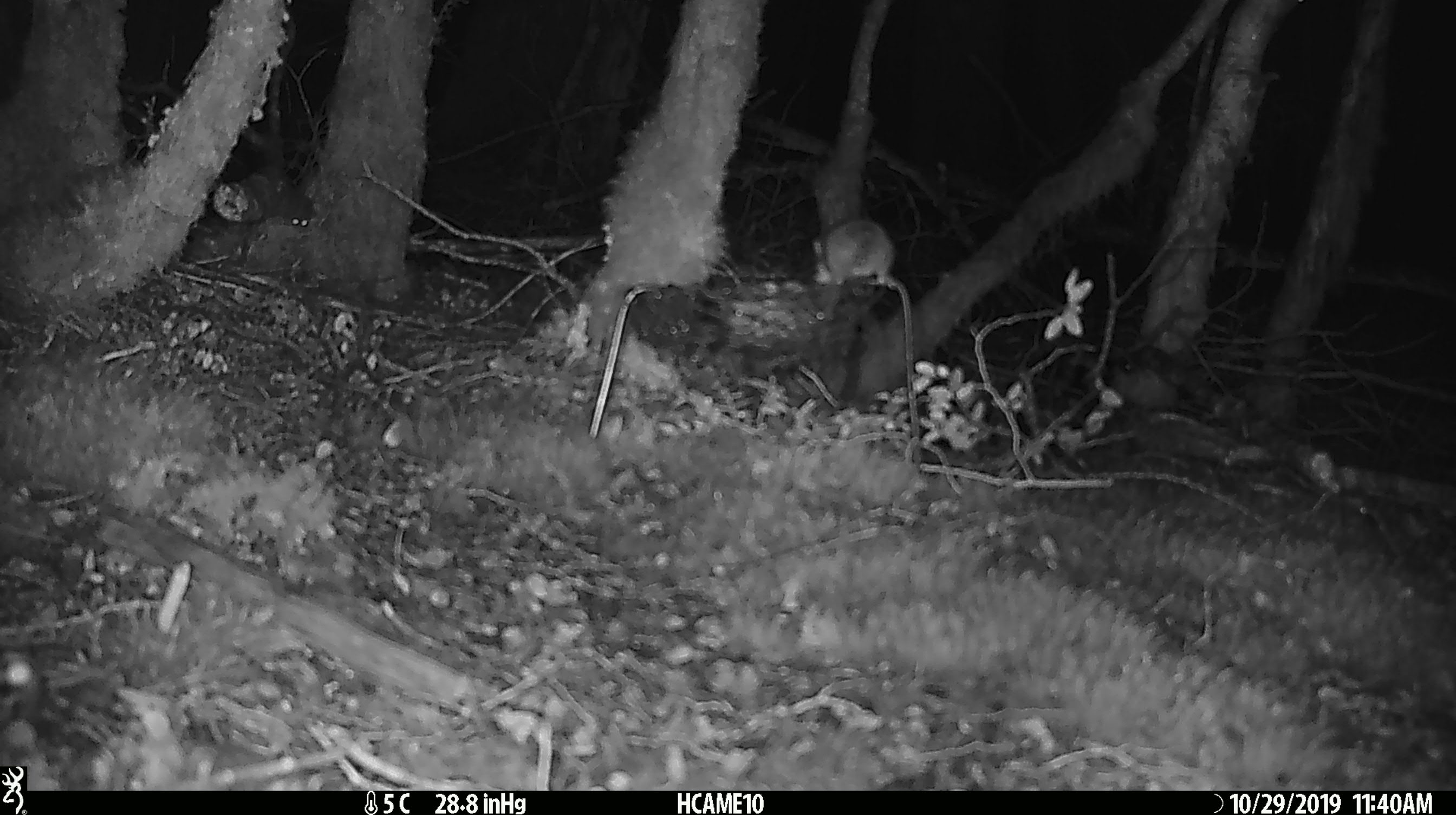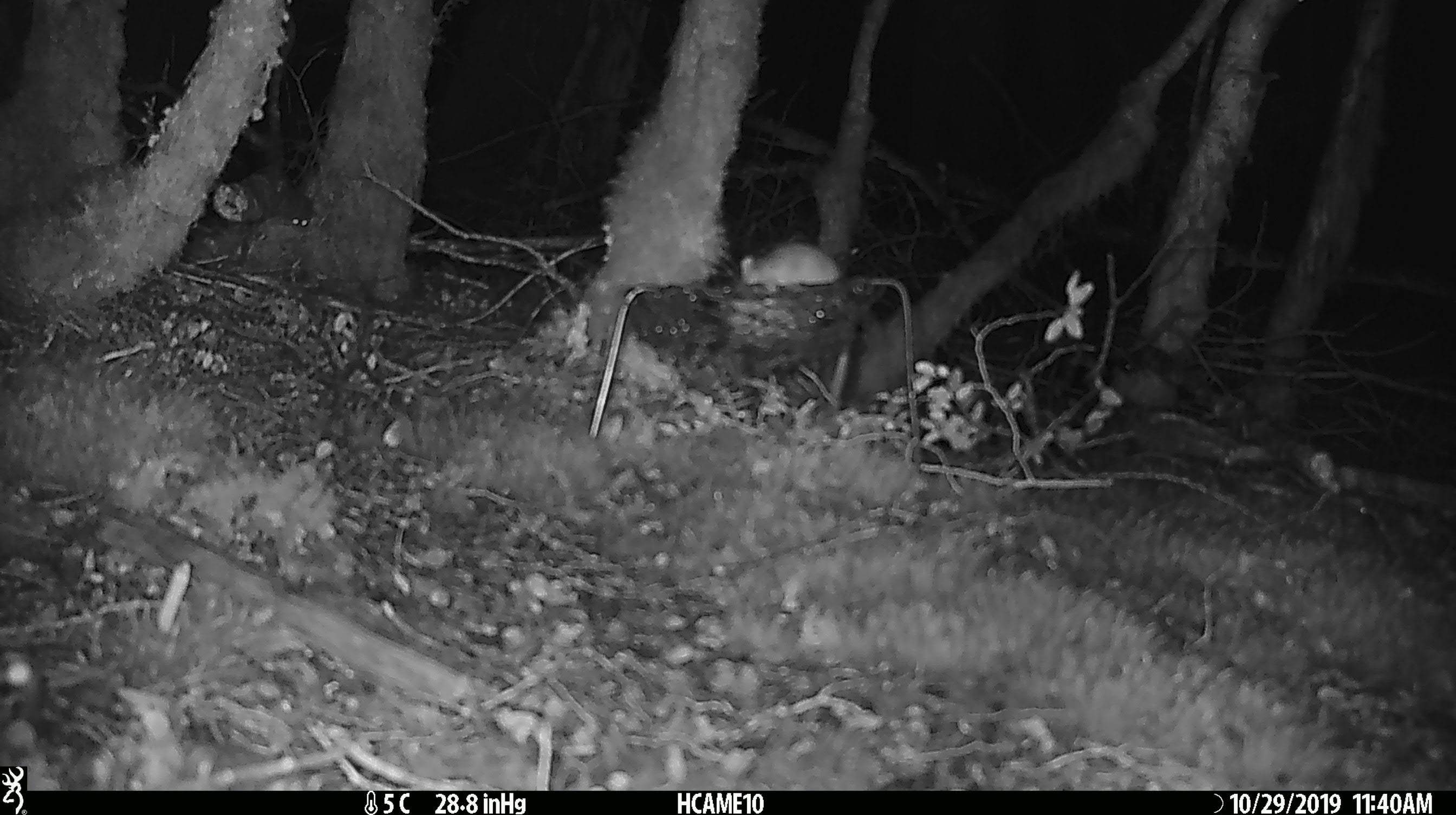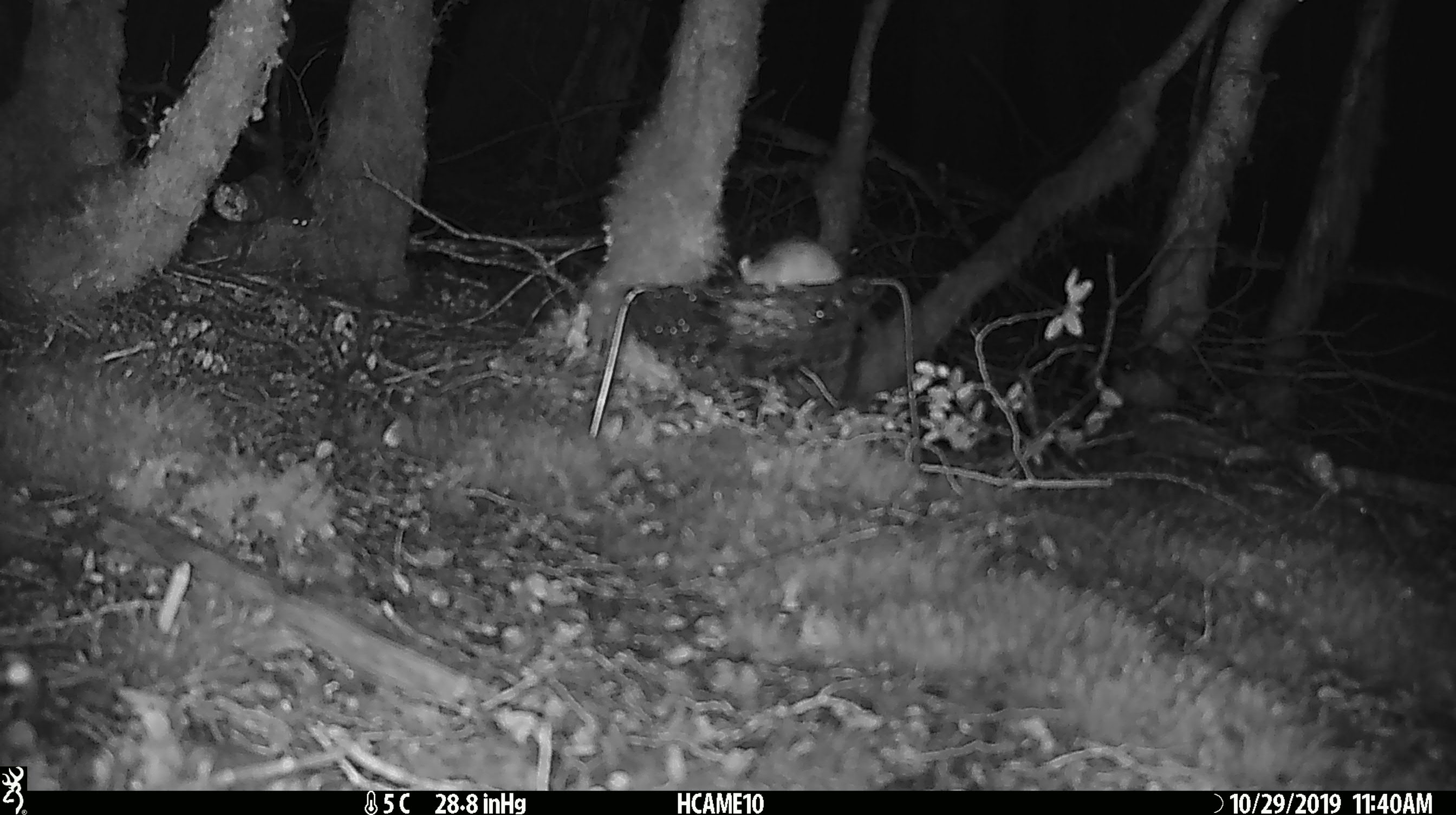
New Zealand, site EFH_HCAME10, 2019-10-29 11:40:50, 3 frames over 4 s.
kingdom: Animalia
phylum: Chordata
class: Mammalia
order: Rodentia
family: Muridae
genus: Mus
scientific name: Mus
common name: mouse